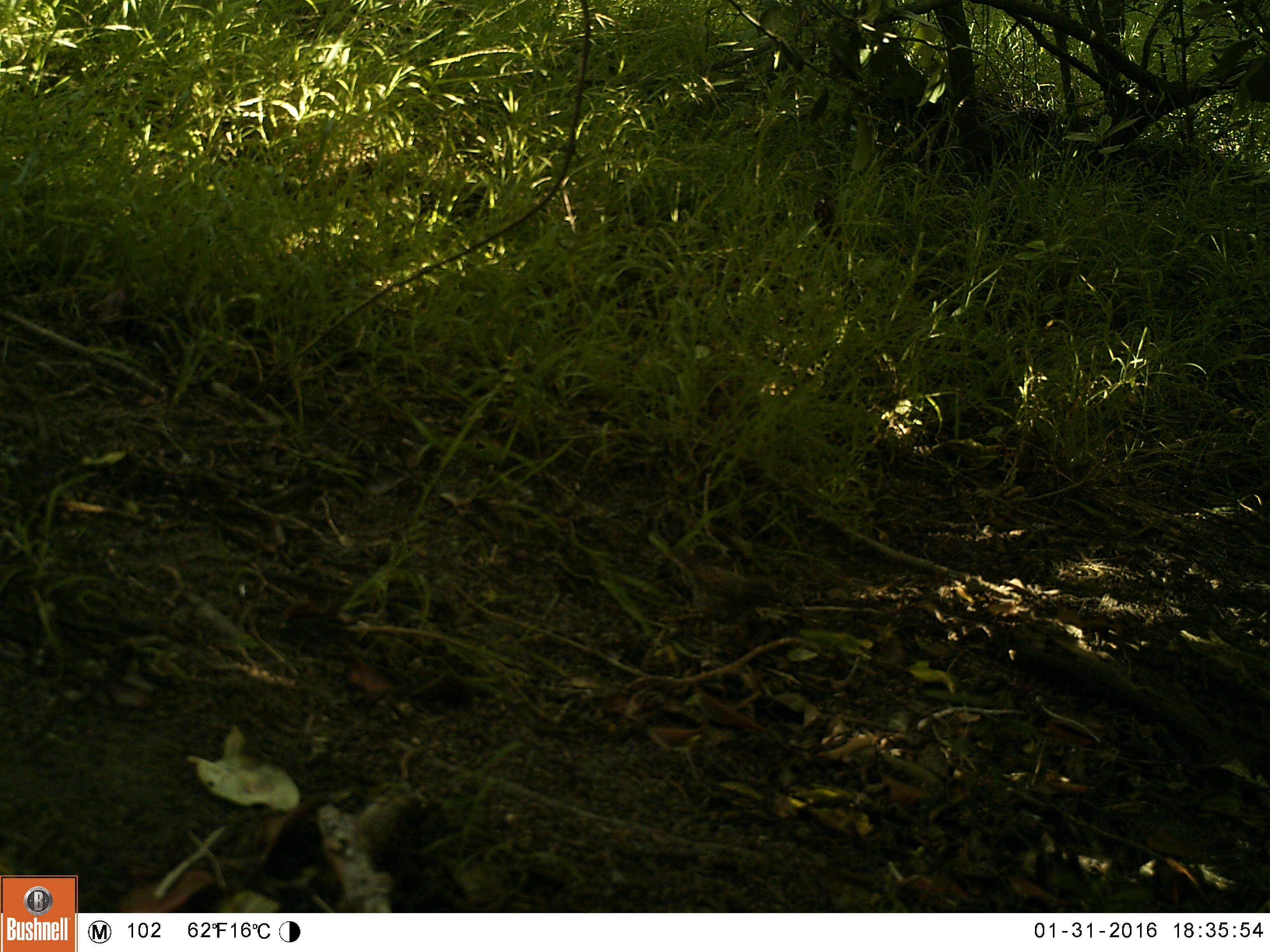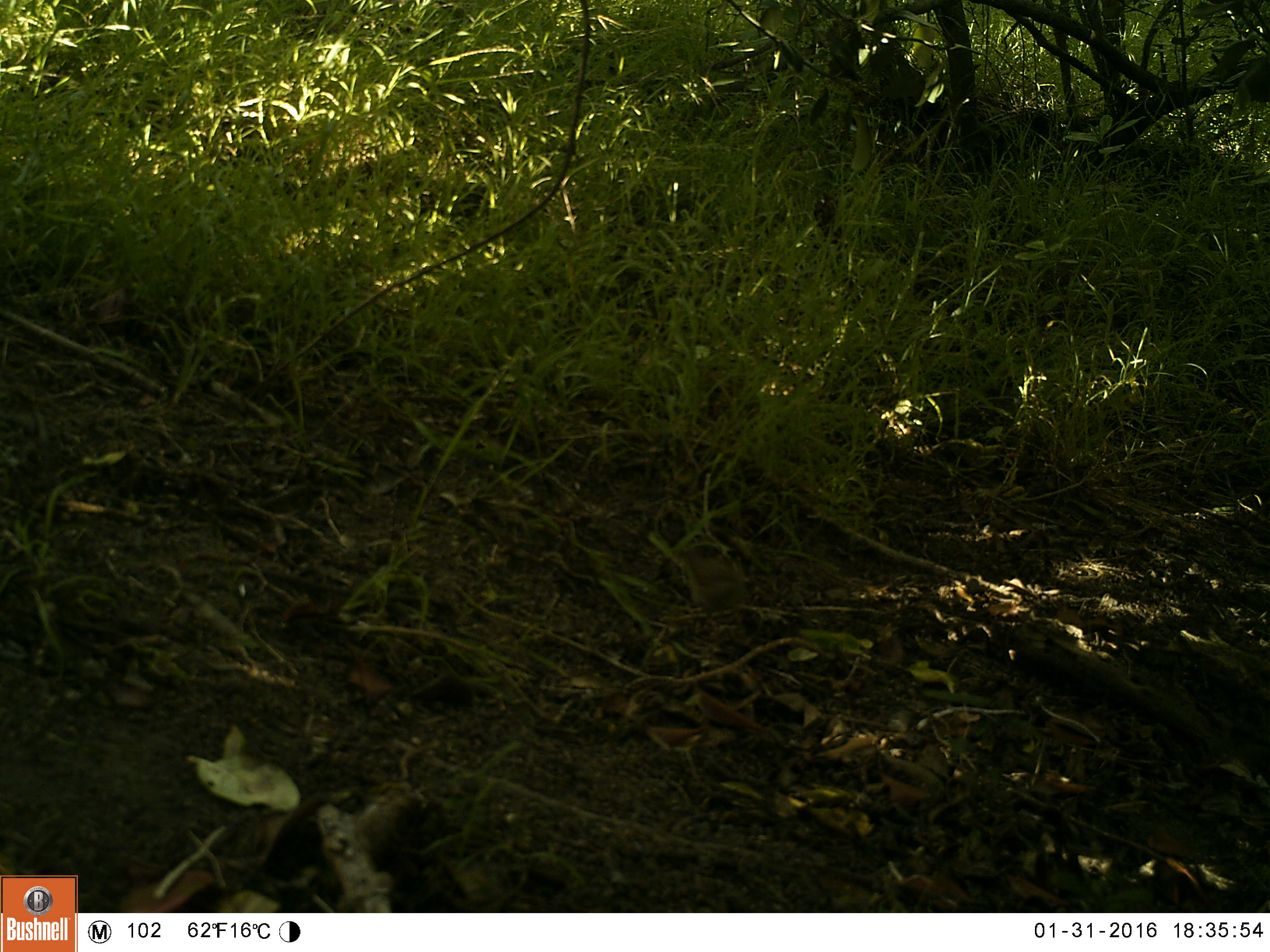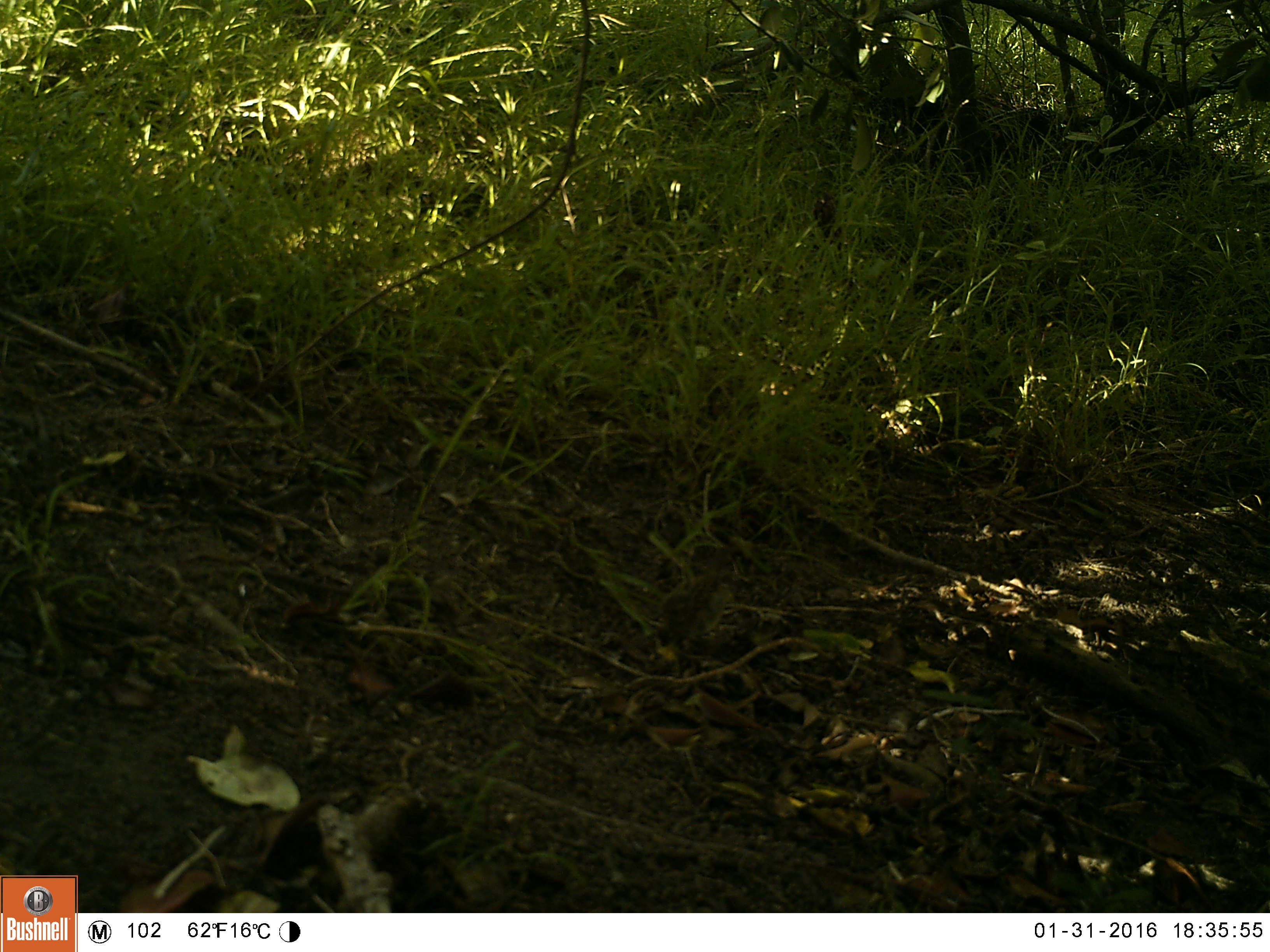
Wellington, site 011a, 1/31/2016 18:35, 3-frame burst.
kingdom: Animalia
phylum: Chordata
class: Aves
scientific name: Aves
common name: bird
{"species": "bird (Aves)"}